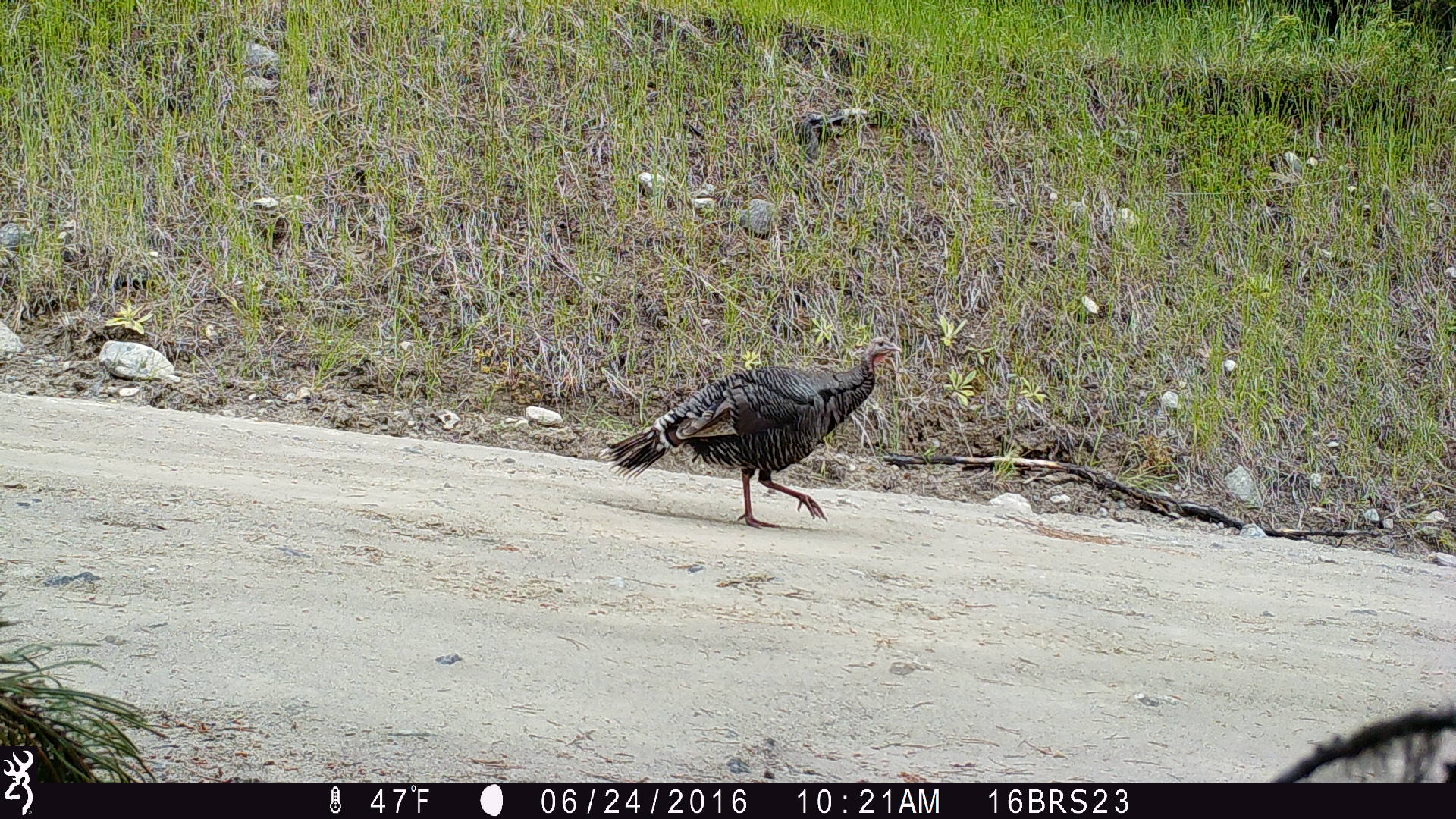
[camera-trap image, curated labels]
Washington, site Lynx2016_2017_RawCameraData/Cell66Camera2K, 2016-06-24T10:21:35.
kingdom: Animalia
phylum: Chordata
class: Aves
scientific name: Aves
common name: birds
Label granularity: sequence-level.